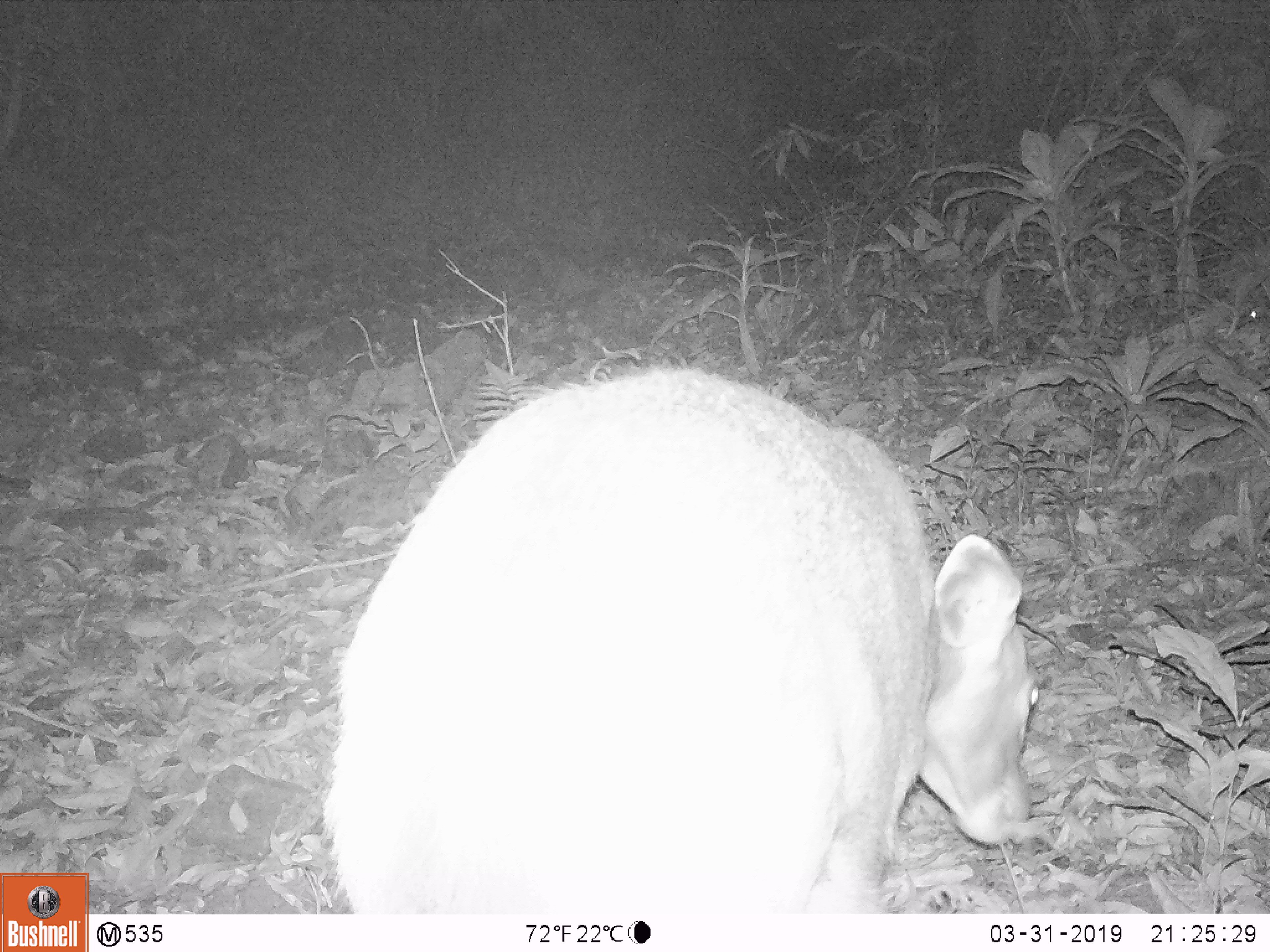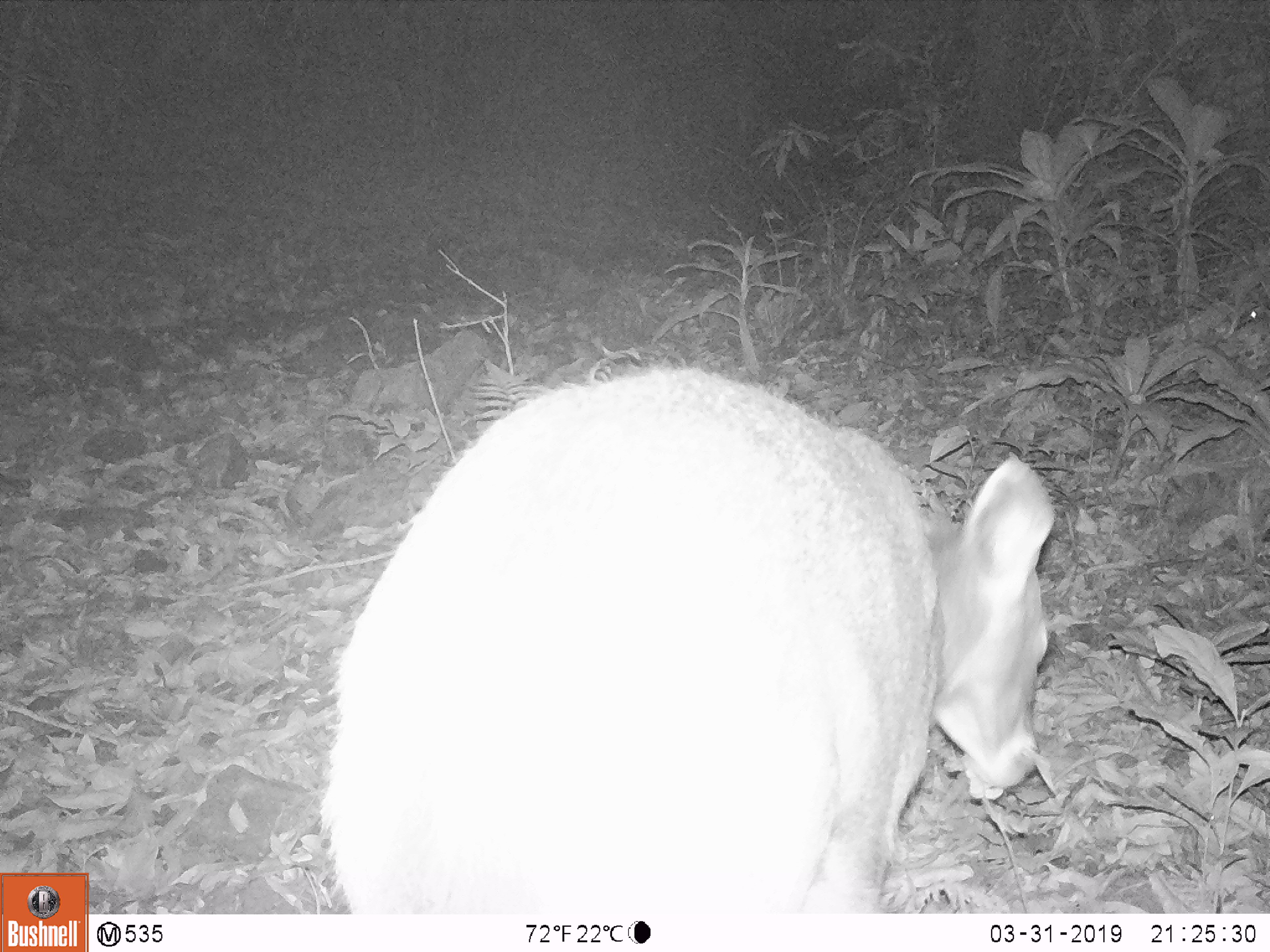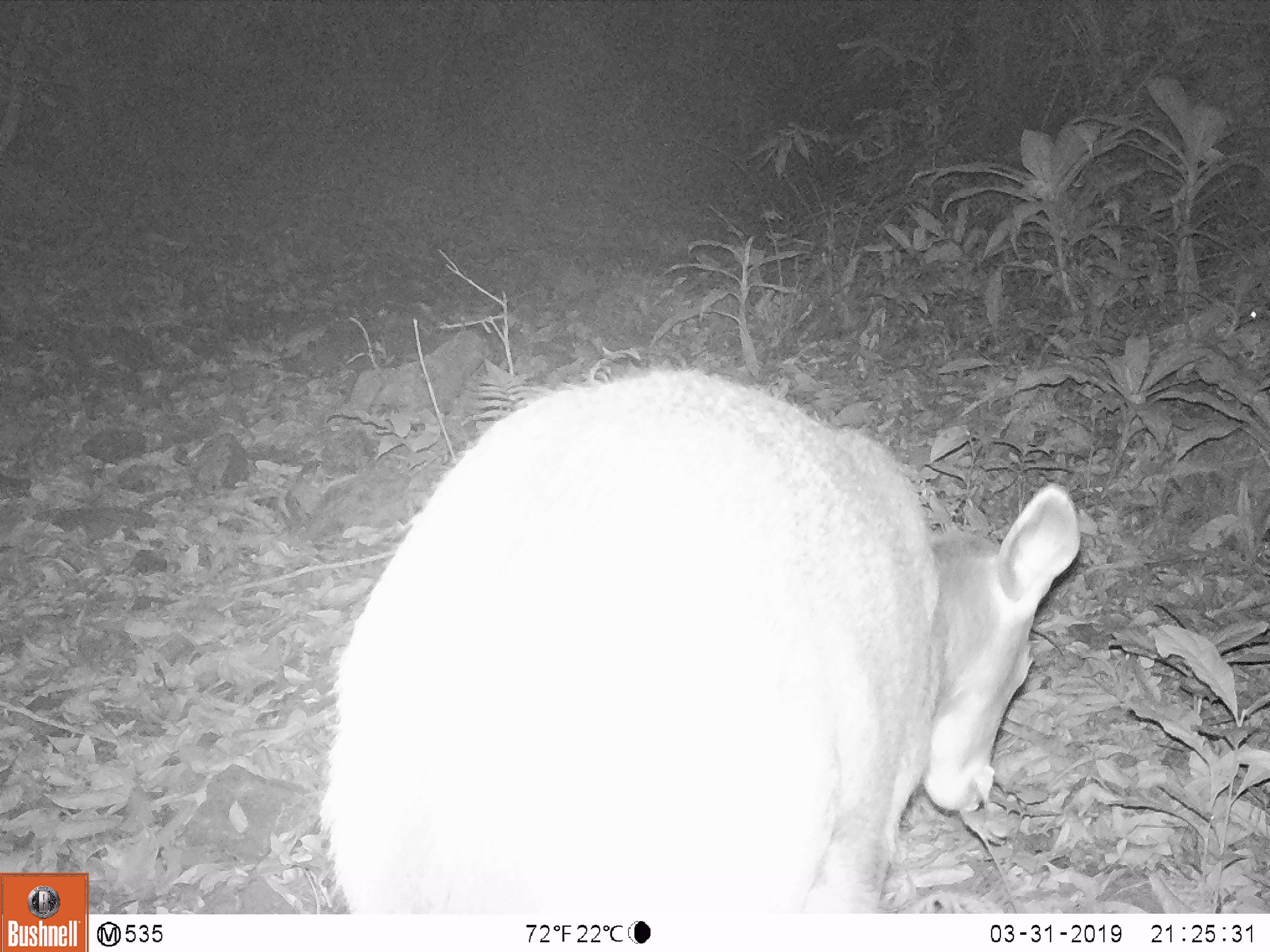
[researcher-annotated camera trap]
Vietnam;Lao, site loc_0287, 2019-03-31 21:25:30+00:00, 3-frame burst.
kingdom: Animalia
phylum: Chordata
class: Mammalia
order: Artiodactyla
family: Cervidae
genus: Rusa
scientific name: Rusa unicolor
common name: sambar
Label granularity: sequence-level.